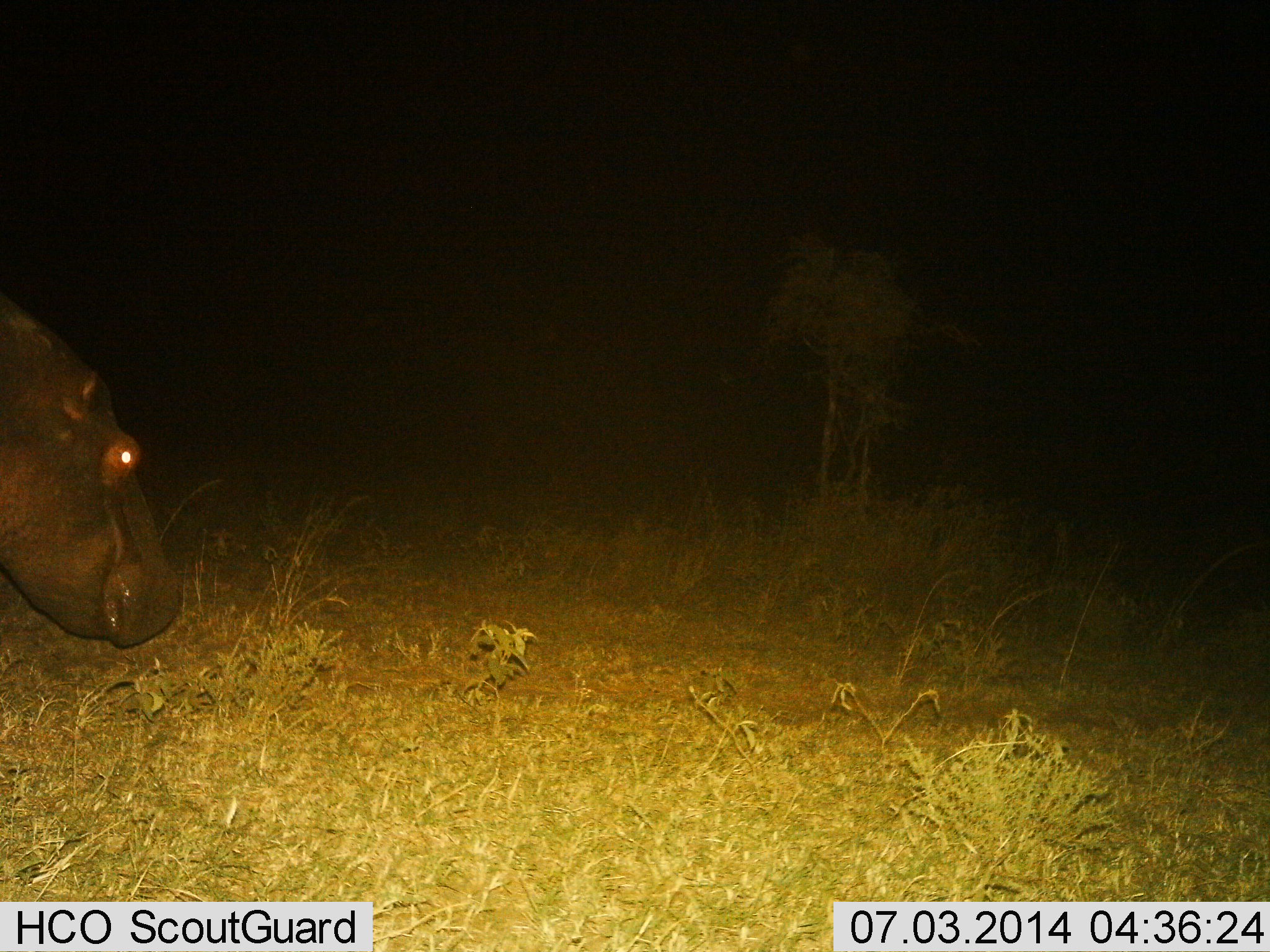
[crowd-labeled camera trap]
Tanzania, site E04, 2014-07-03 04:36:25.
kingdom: Animalia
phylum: Chordata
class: Mammalia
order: Artiodactyla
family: Hippopotamidae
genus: Hippopotamus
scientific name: Hippopotamus amphibius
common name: hippopotamus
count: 1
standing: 30%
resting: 0%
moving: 70%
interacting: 0%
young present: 0%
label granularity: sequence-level